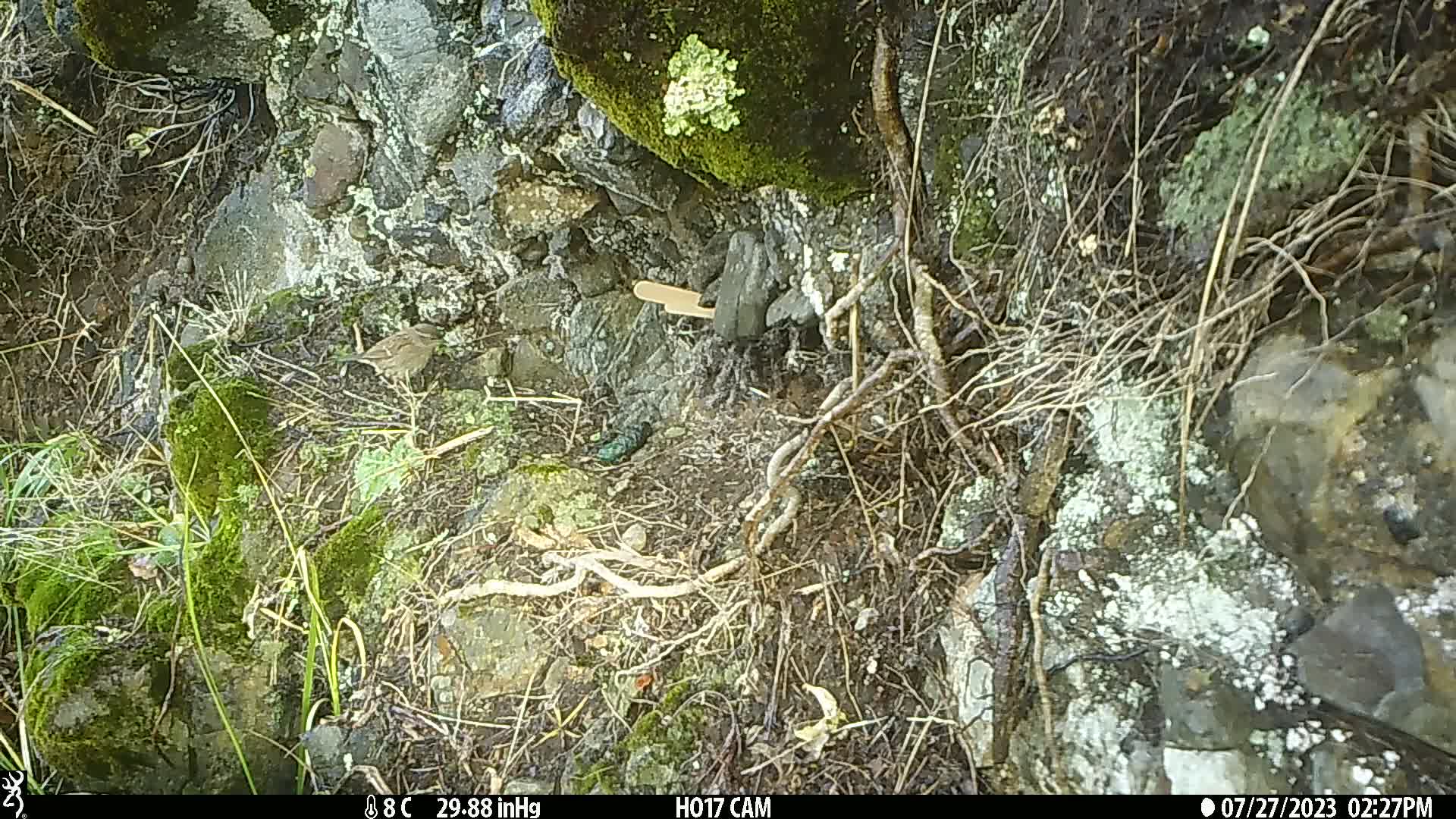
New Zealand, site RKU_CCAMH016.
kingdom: Animalia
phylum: Chordata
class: Aves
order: Passeriformes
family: Prunellidae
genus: Prunella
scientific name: Prunella modularis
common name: dunnock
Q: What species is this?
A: Dunnock (Prunella modularis).